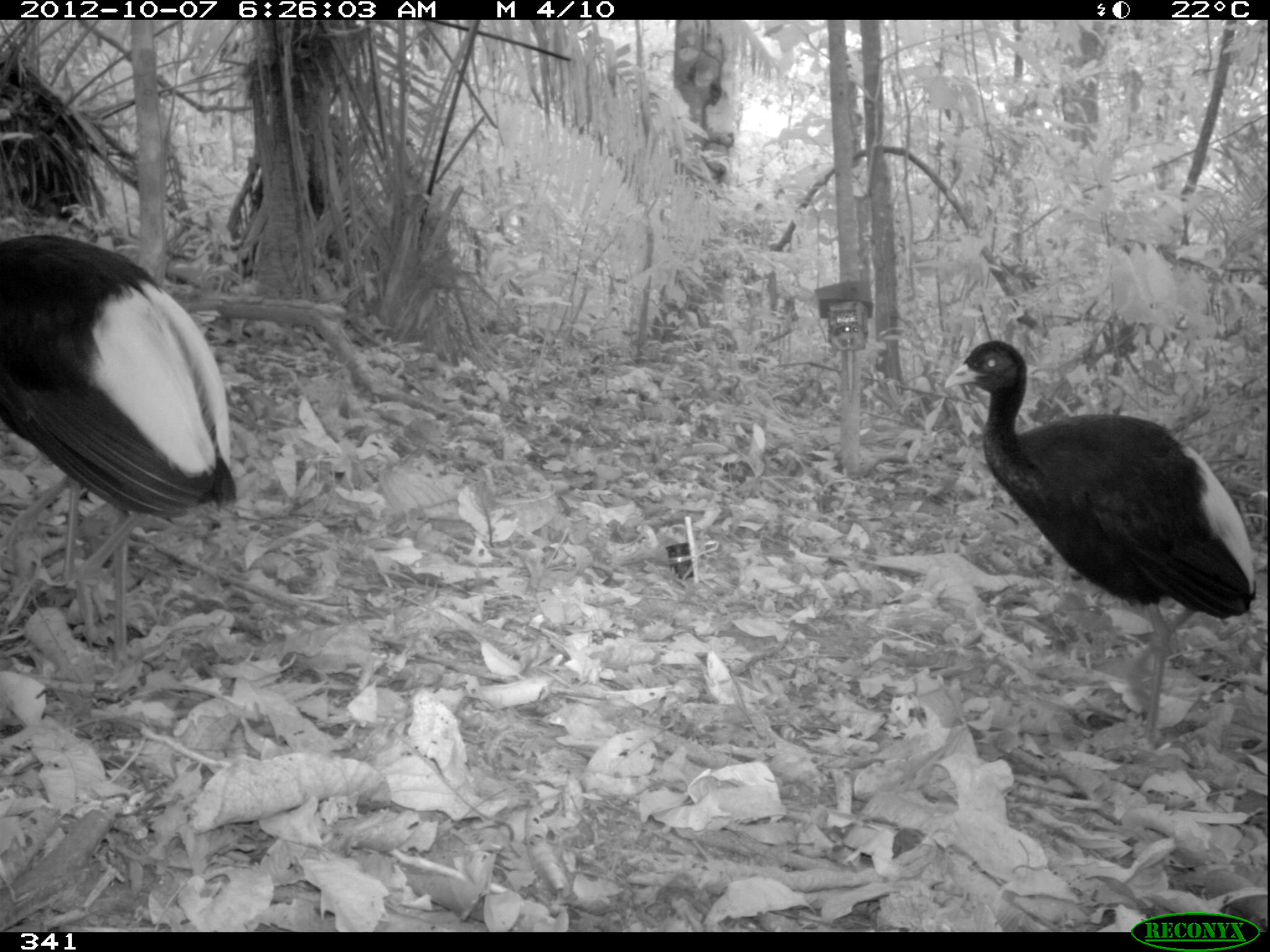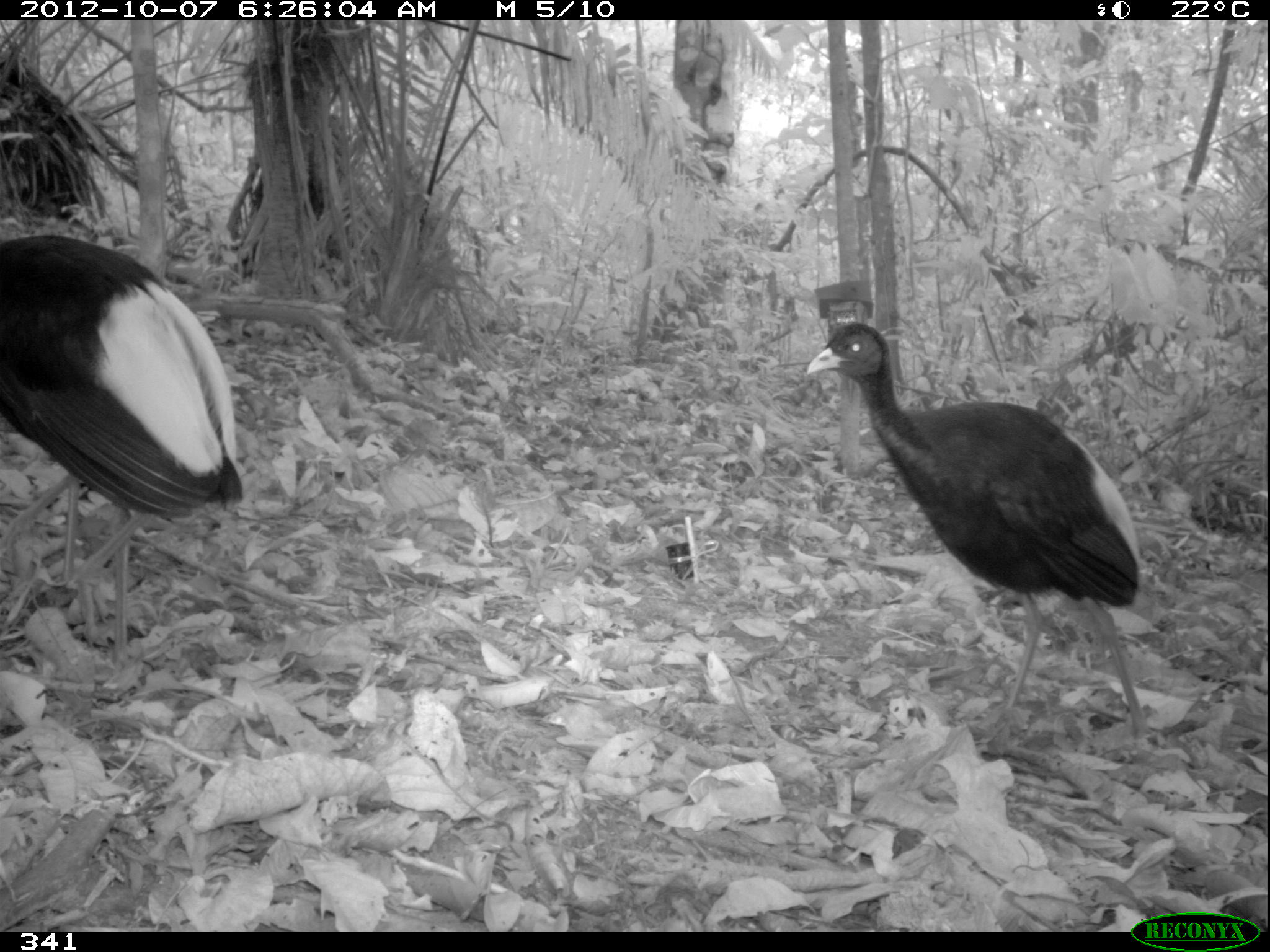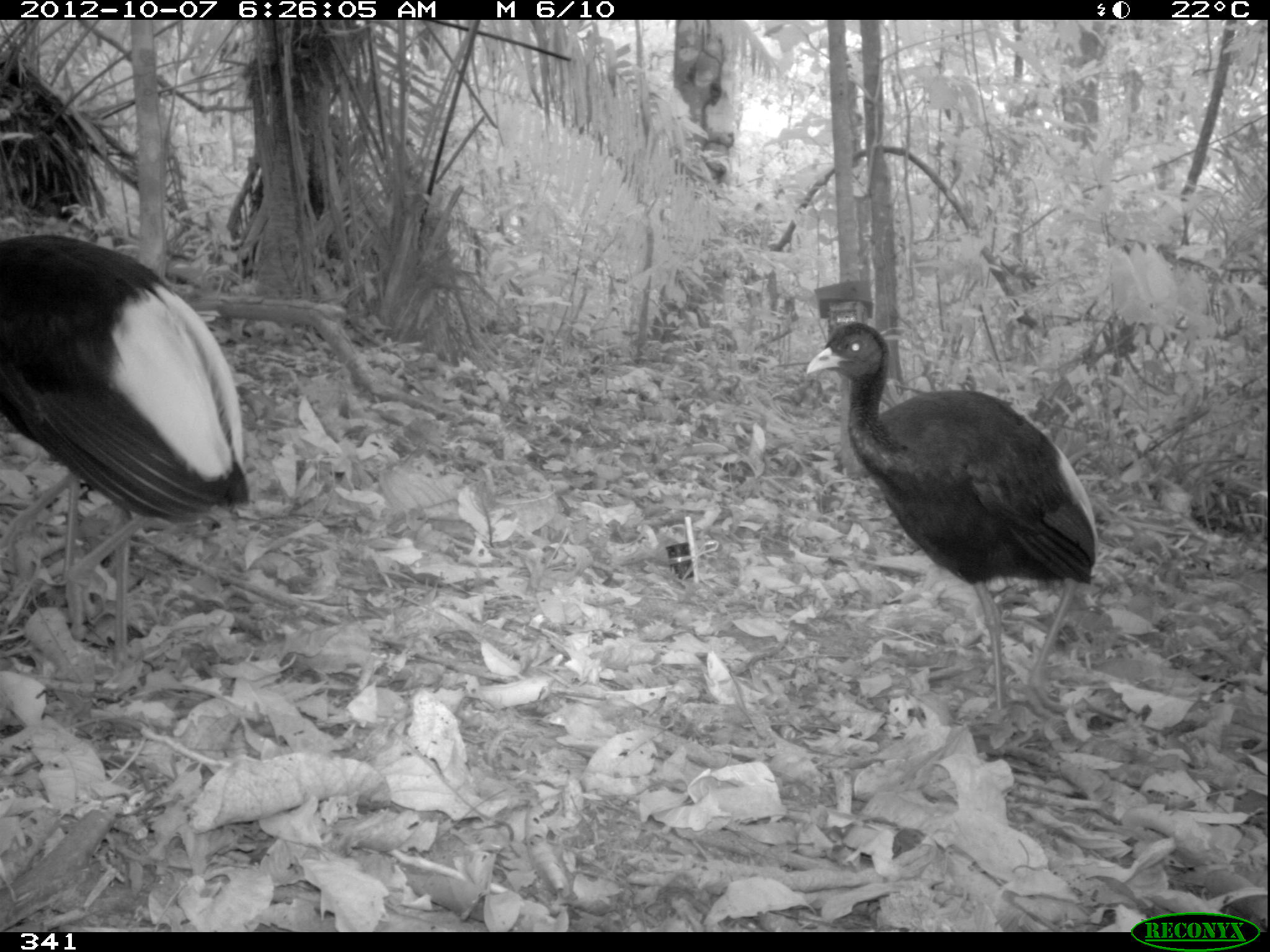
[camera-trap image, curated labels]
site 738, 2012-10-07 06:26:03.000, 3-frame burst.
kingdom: Animalia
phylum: Chordata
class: Aves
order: Gruiformes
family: Psophiidae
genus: Psophia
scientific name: Psophia leucoptera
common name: pale-winged trumpeter